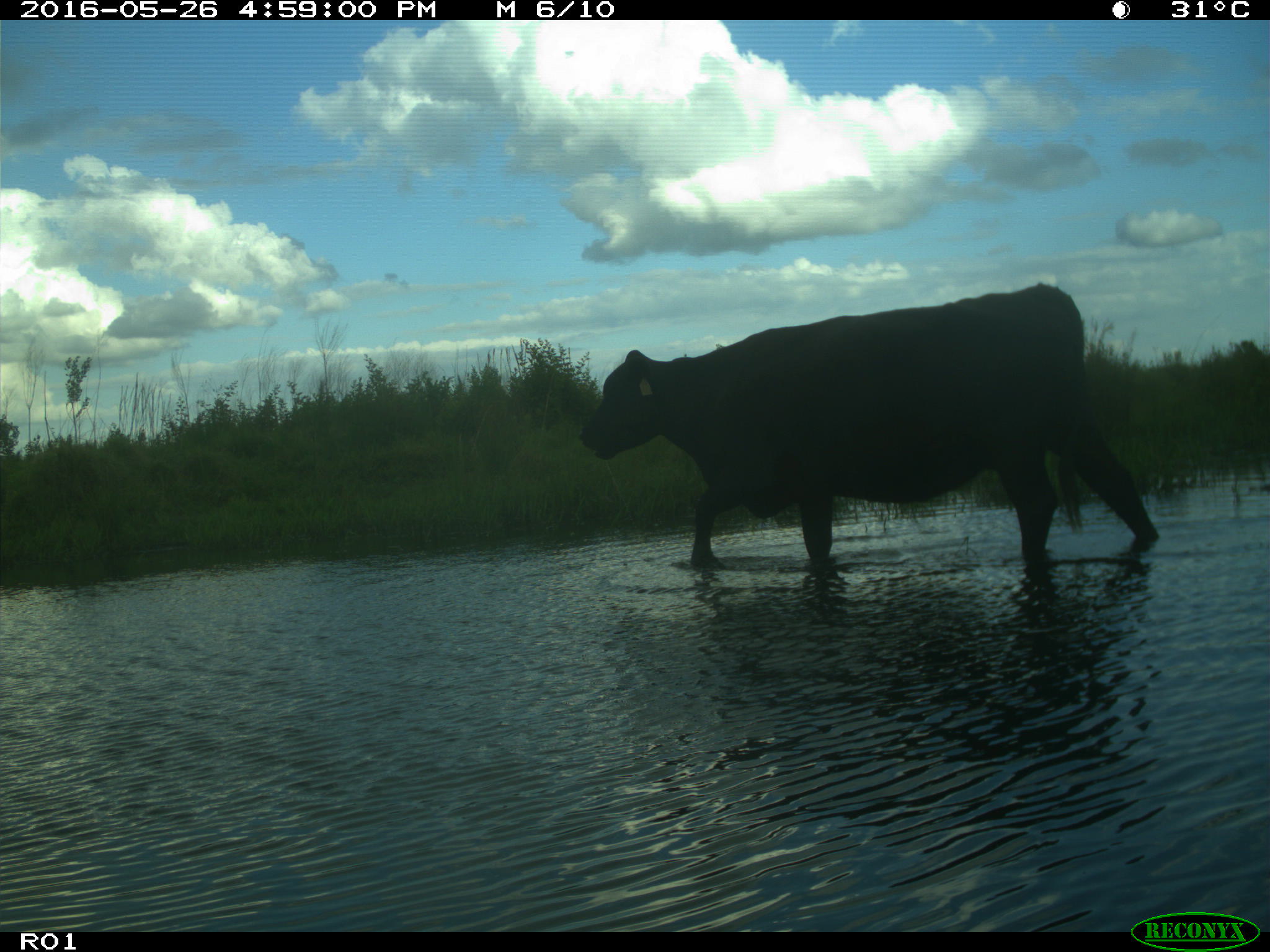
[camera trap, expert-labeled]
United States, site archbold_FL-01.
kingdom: Animalia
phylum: Chordata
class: Mammalia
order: Artiodactyla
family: Bovidae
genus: Bos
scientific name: Bos taurus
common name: domestic cow